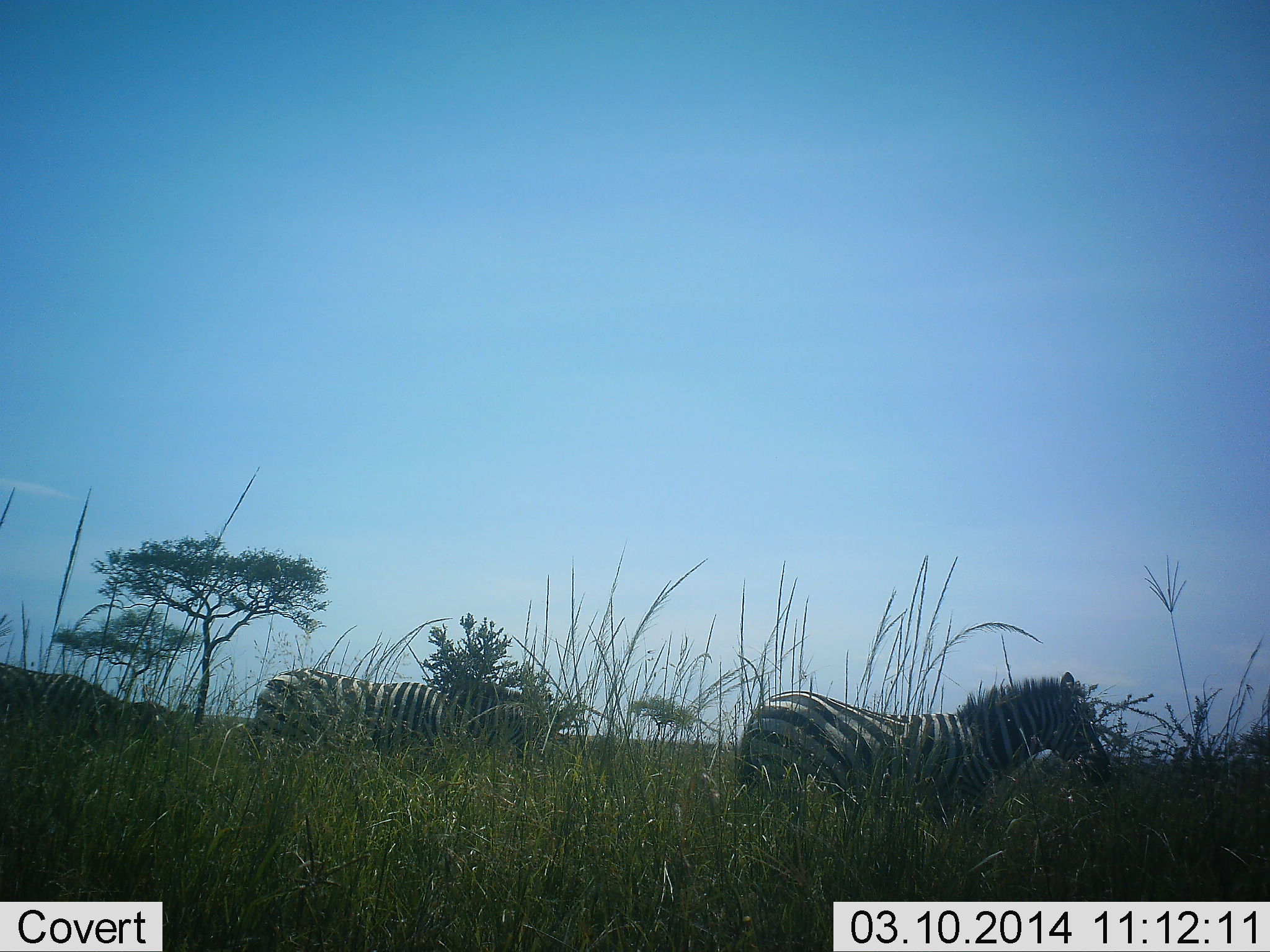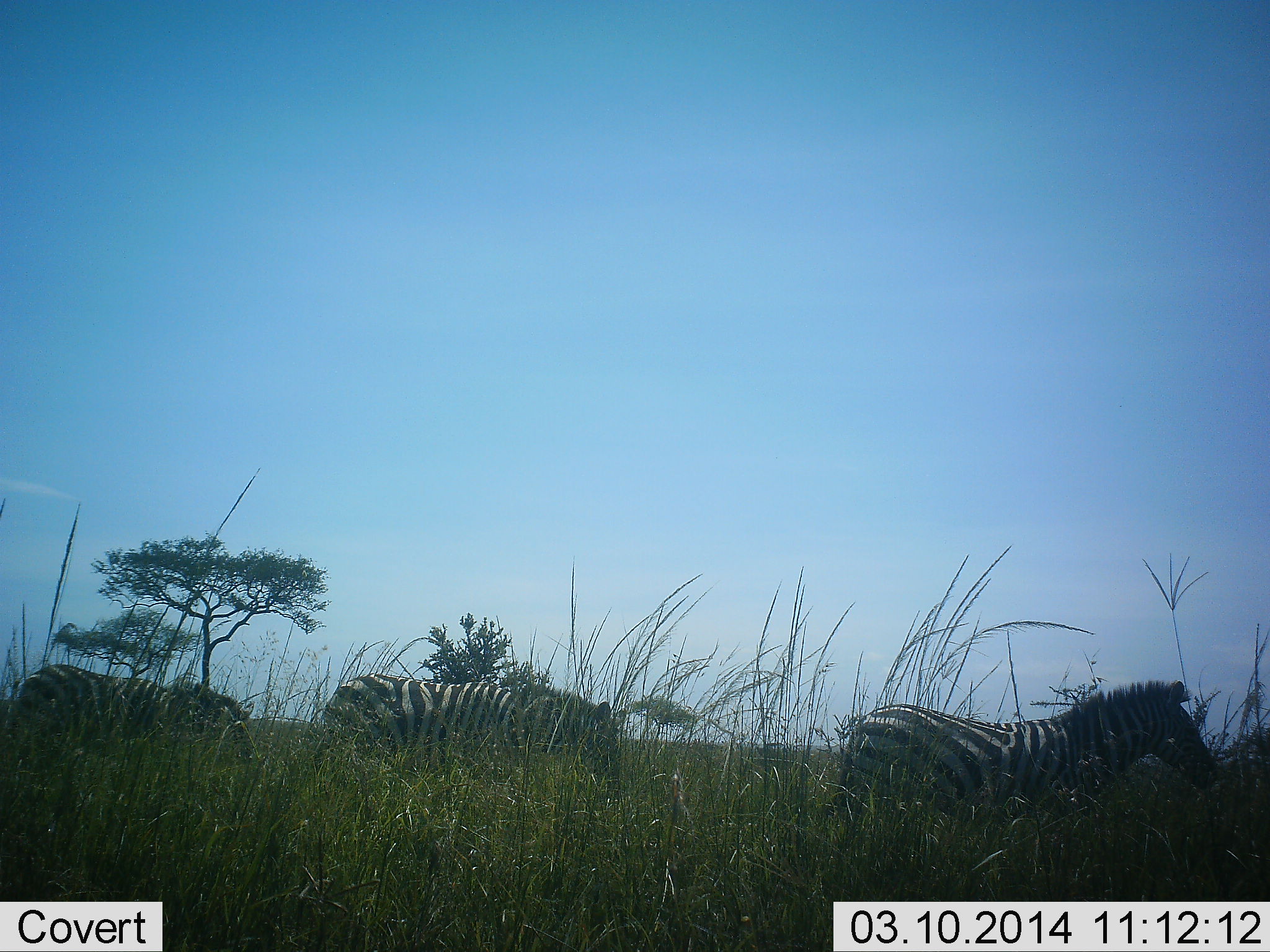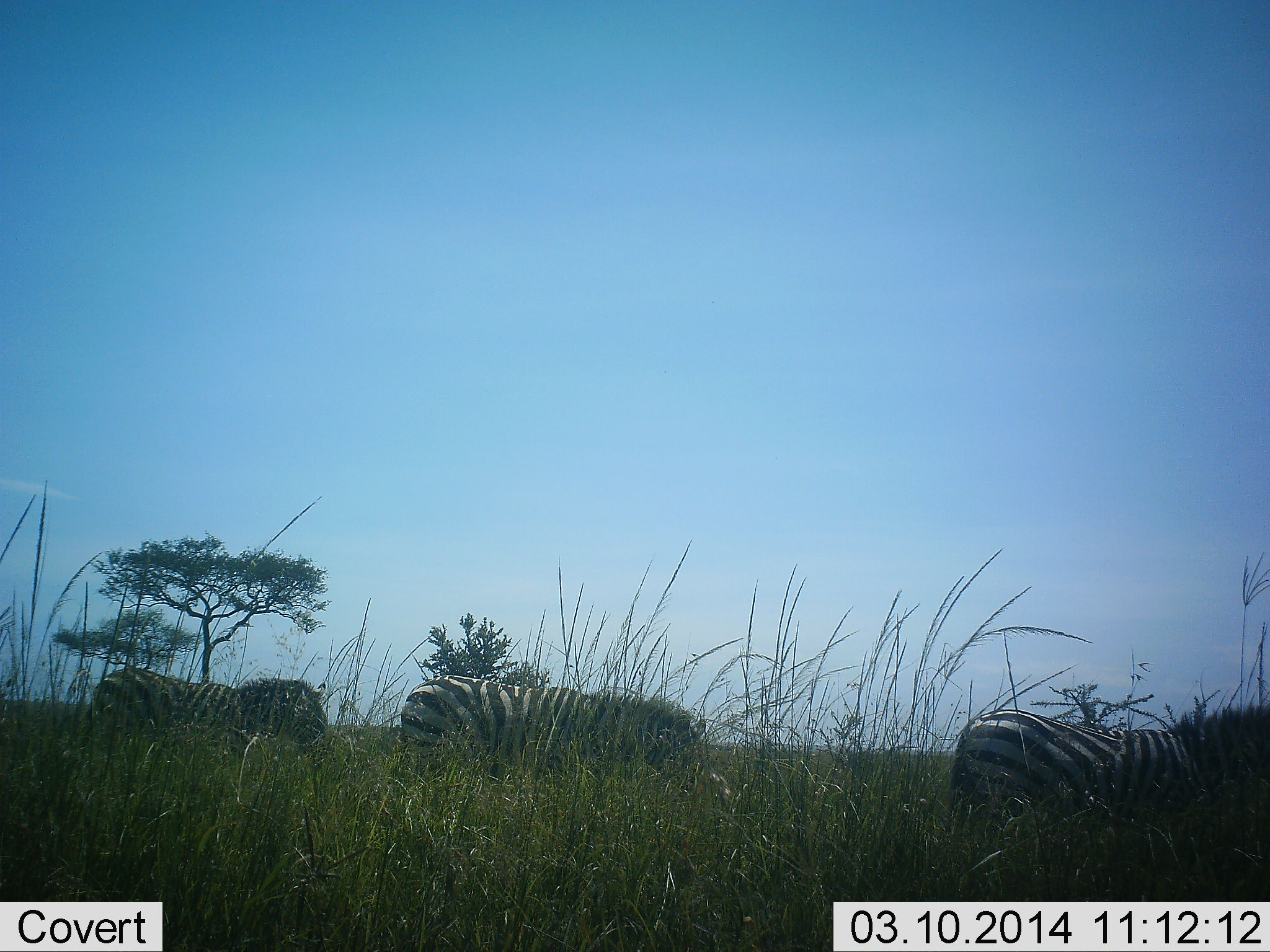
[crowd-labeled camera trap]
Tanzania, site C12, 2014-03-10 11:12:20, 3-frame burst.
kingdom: Animalia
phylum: Chordata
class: Mammalia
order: Perissodactyla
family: Equidae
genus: Equus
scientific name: Equus quagga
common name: plains zebra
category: zebra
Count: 3.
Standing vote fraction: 0%.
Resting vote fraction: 0%.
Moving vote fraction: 100%.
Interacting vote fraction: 0%.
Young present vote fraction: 0%.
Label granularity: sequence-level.